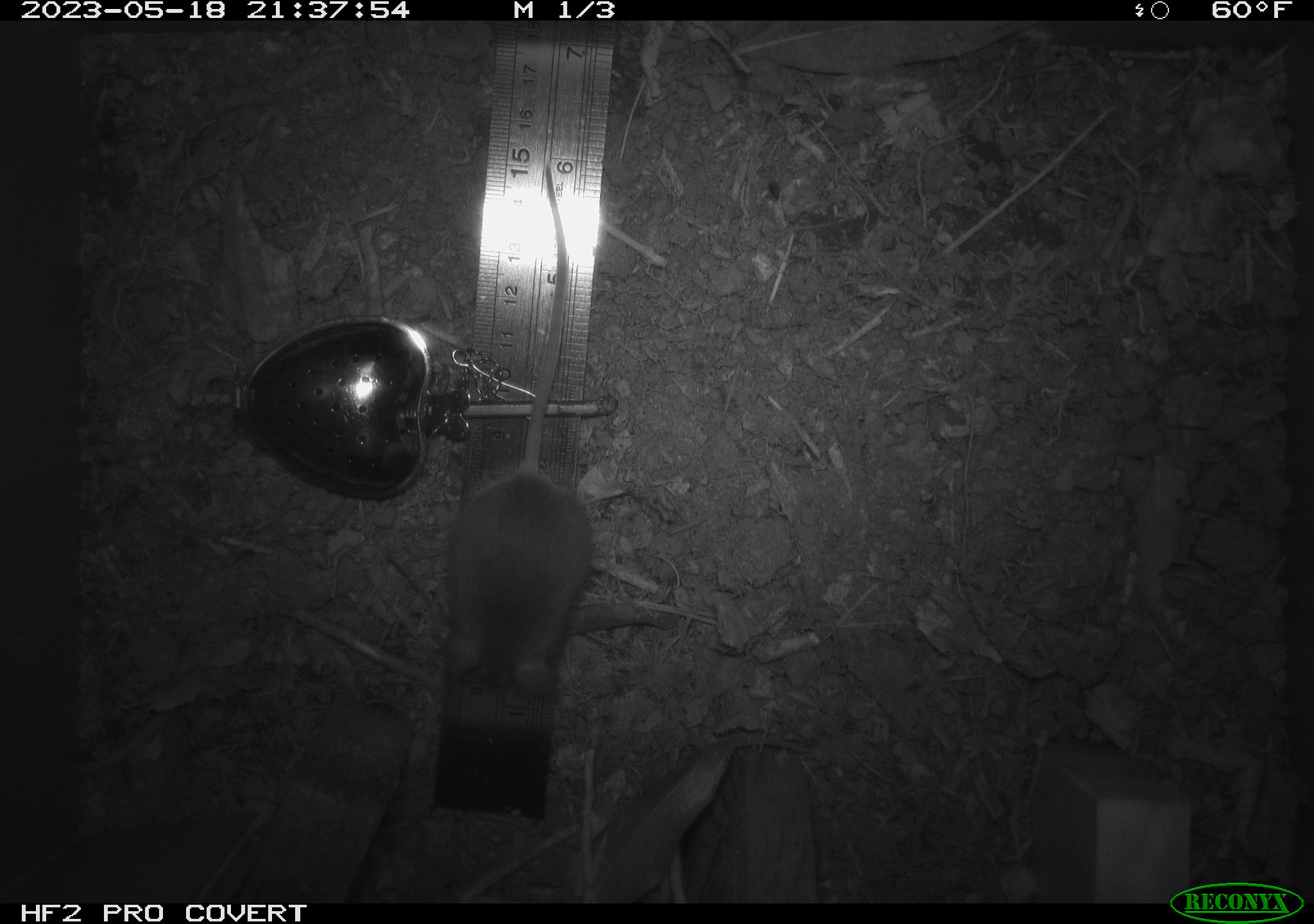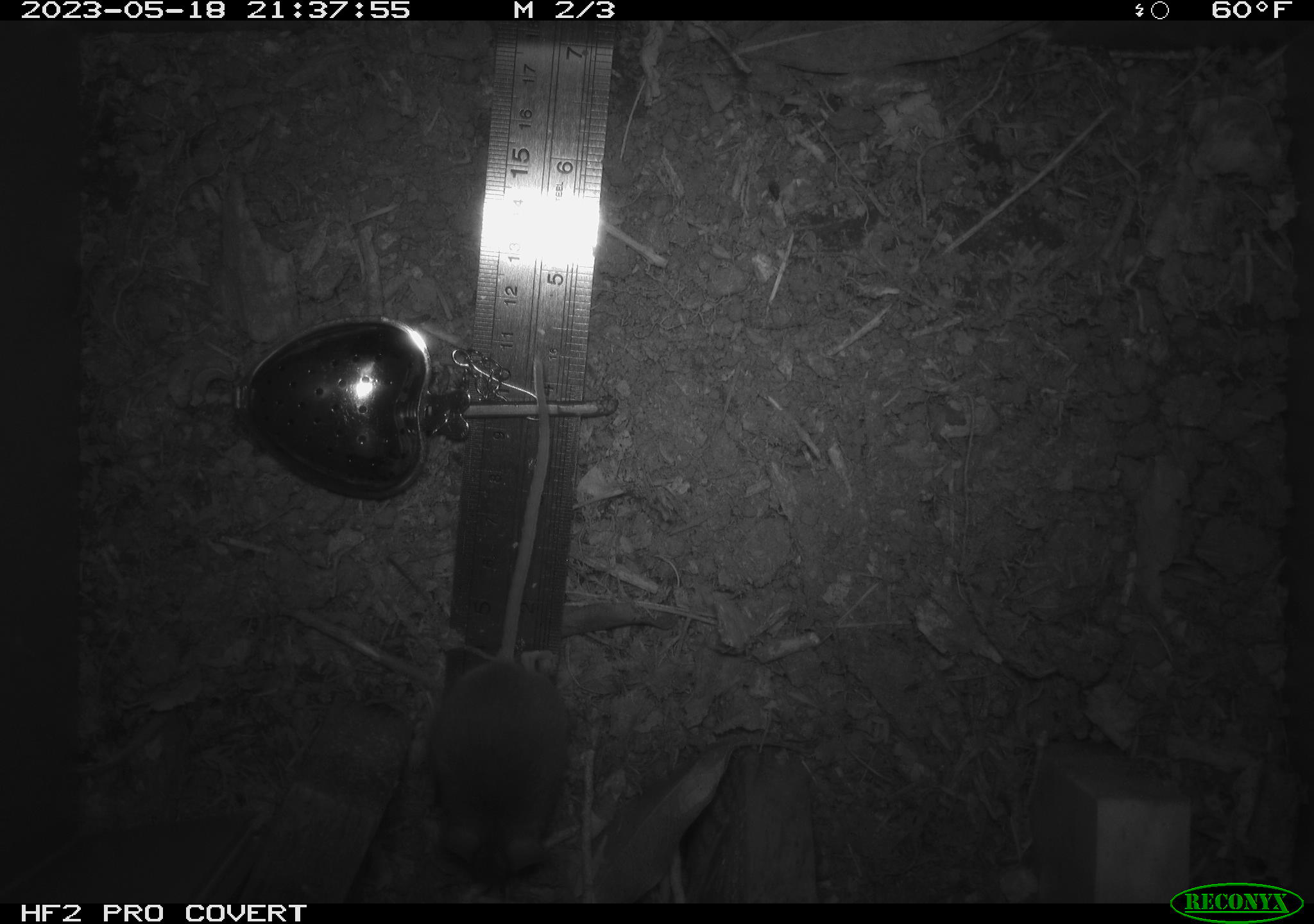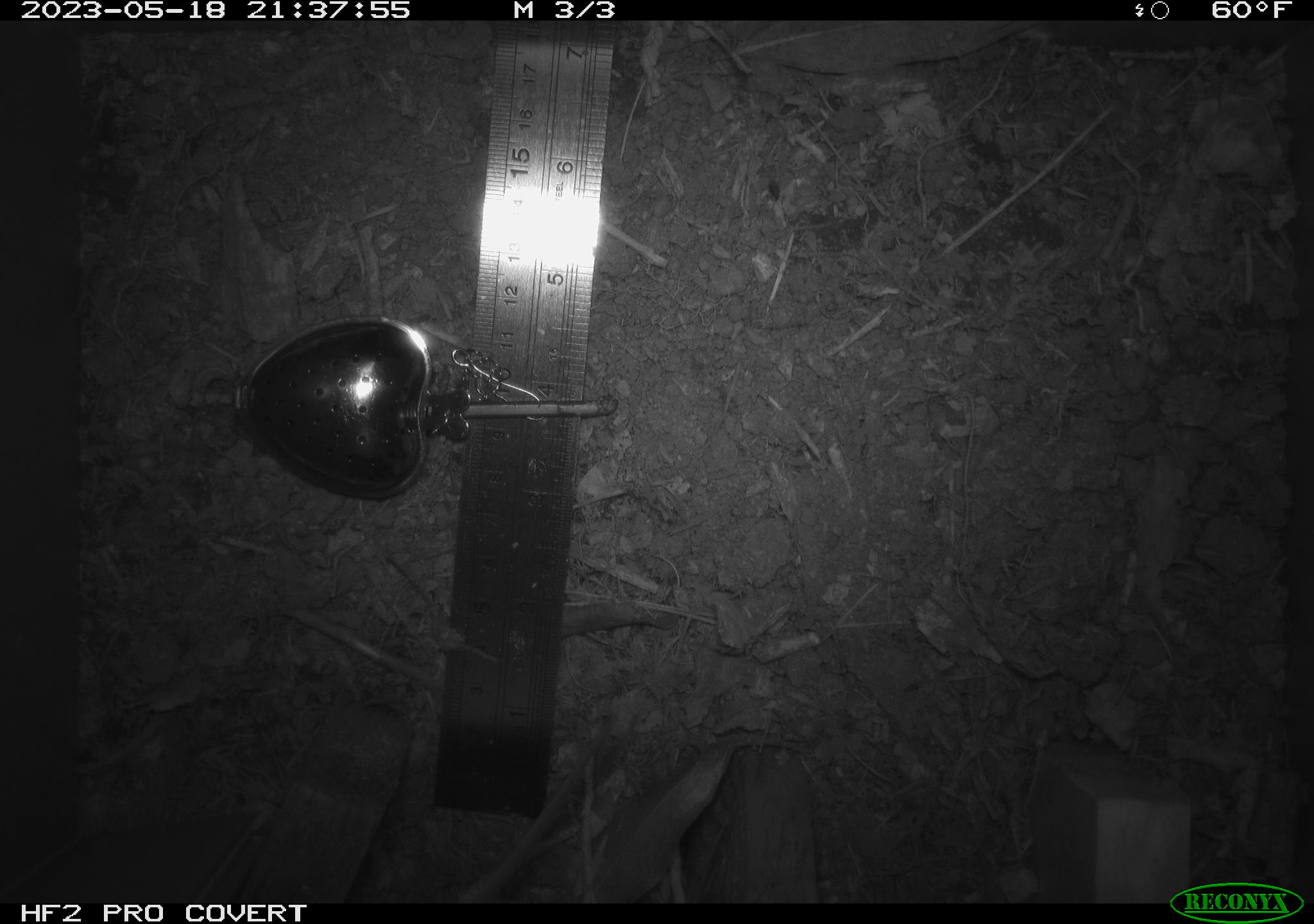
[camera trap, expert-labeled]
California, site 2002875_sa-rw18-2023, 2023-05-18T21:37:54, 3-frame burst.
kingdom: Animalia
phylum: Chordata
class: Mammalia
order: Rodentia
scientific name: Rodentia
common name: mouse species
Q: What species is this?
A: Mouse species (Rodentia).